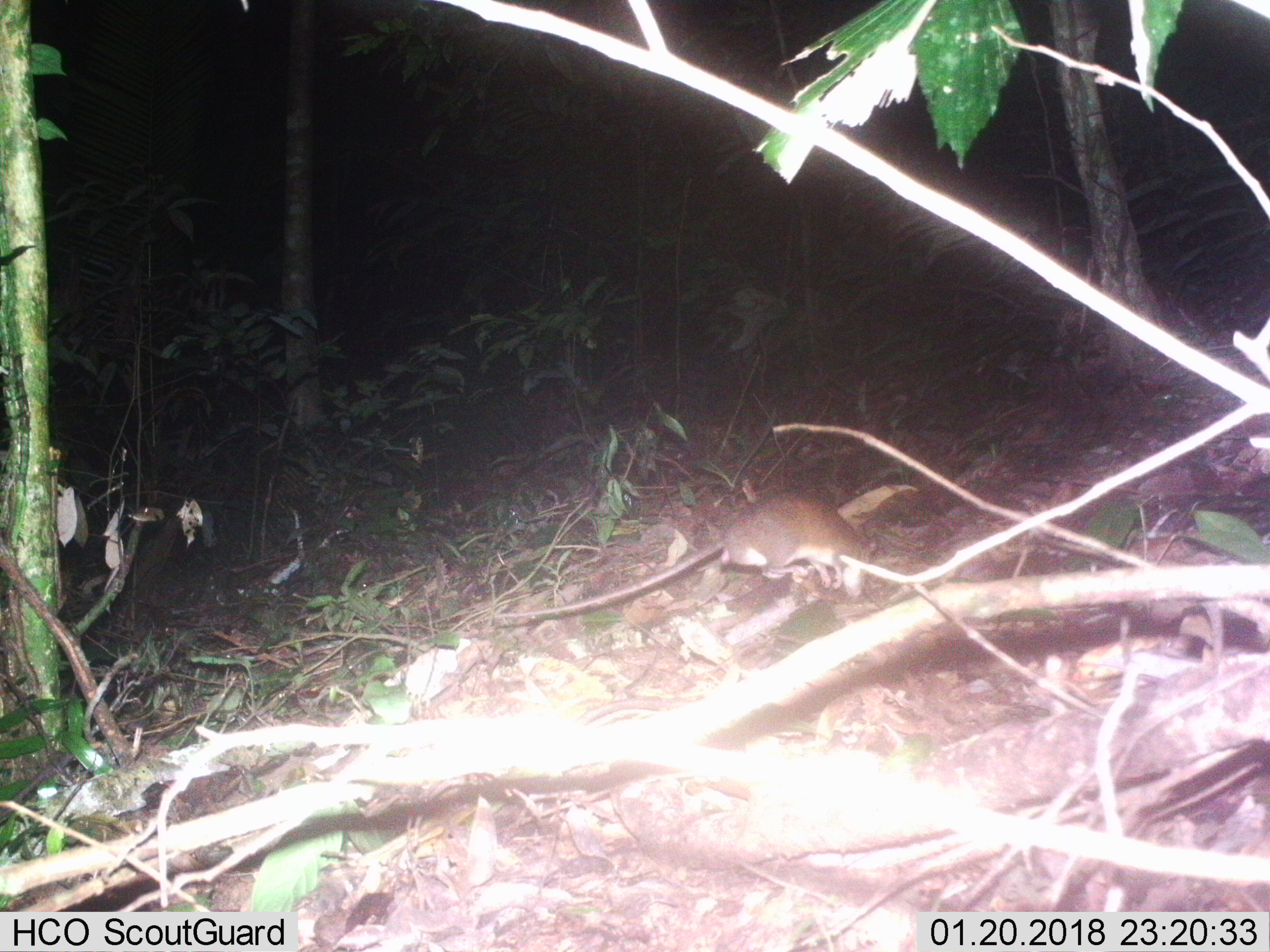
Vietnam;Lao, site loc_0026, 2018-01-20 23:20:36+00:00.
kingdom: Animalia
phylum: Chordata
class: Mammalia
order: Rodentia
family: Muridae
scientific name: Muridae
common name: old-world mice and rats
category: unidentified murid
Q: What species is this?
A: Unidentified murid (old-world mice and rats) (Muridae).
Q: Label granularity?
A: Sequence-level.